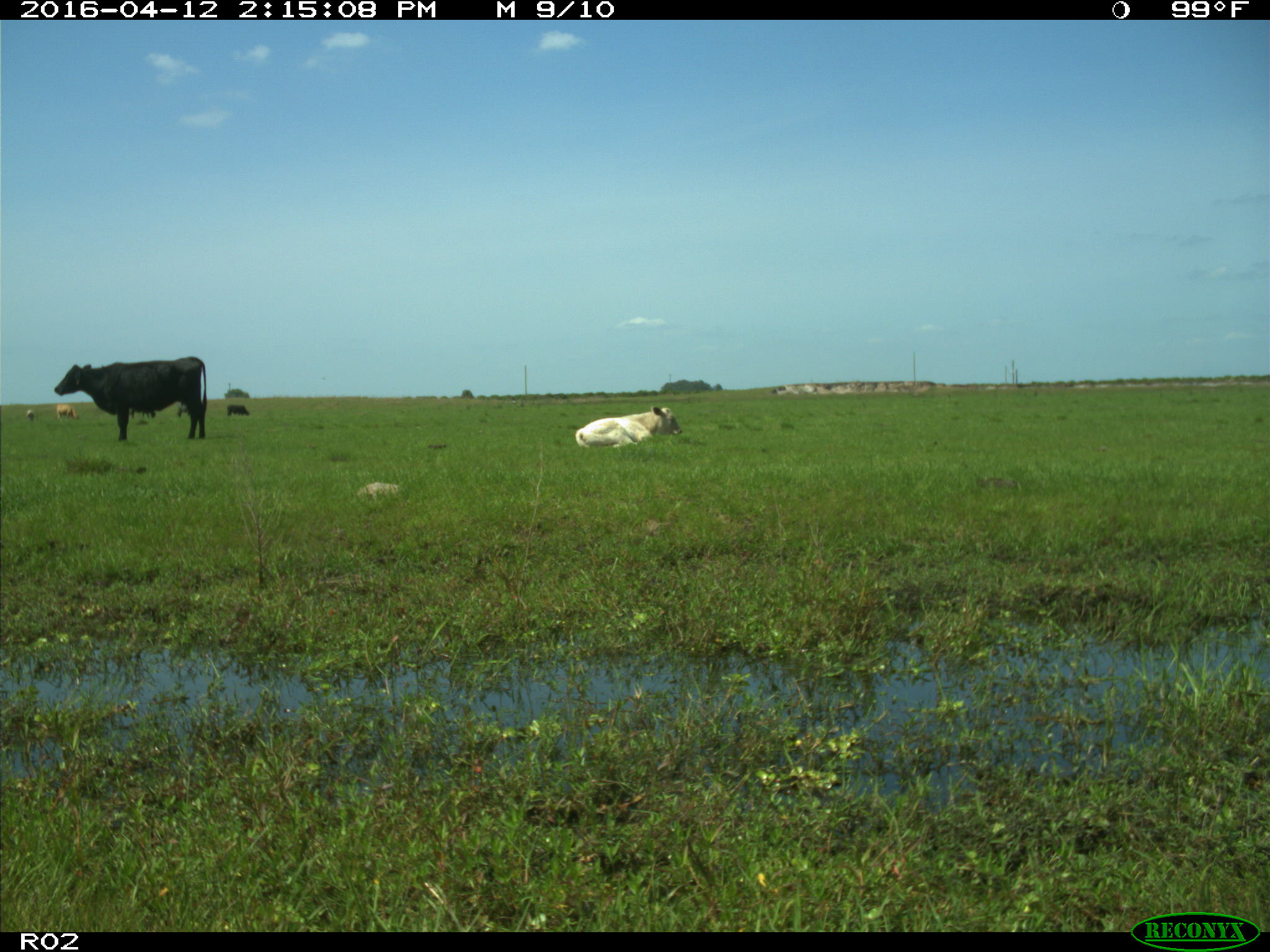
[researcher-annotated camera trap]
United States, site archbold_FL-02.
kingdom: Animalia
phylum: Chordata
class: Mammalia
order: Artiodactyla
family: Bovidae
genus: Bos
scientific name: Bos taurus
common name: domestic cow